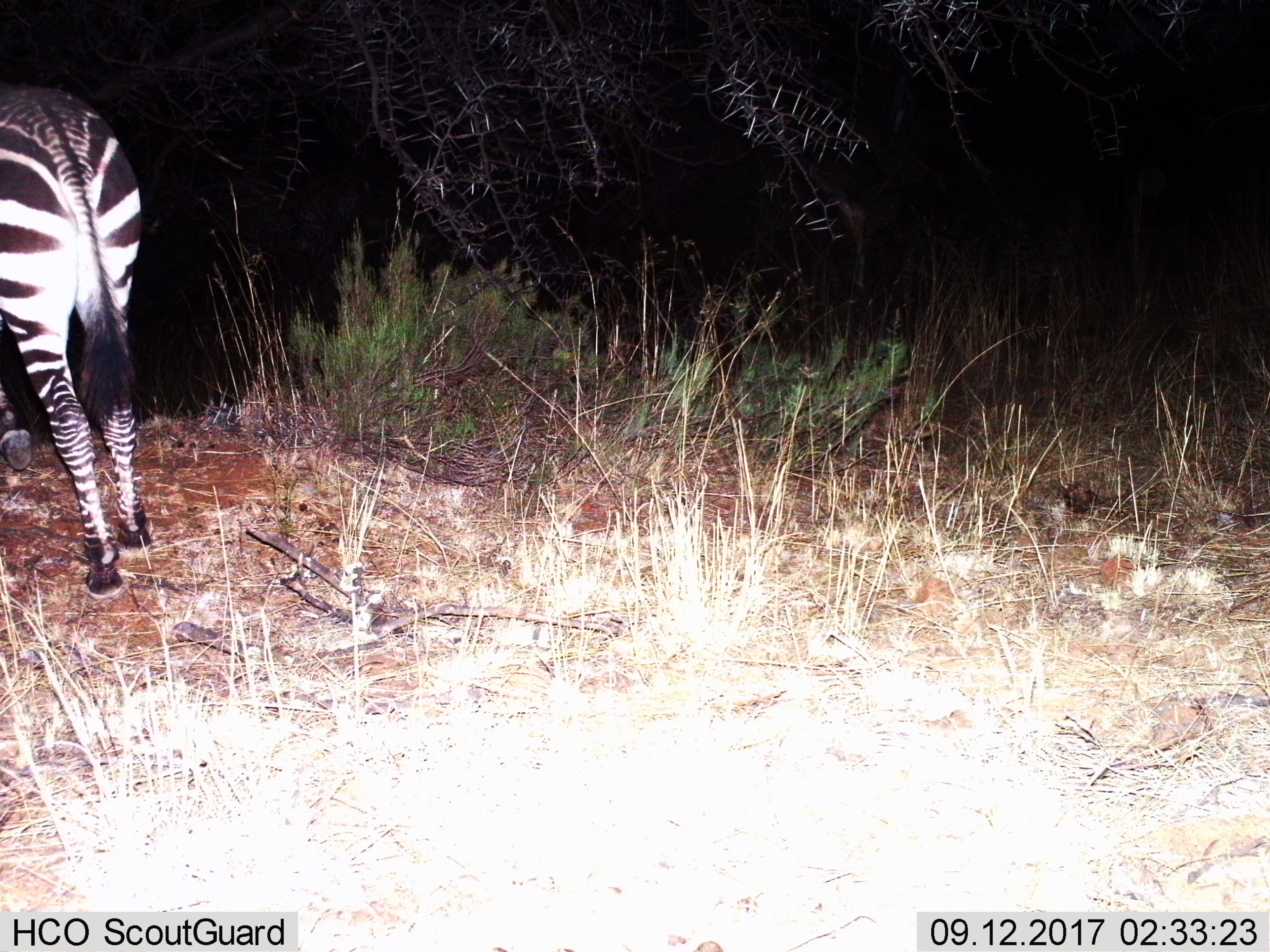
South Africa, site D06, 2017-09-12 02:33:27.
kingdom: Animalia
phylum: Chordata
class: Mammalia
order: Perissodactyla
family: Equidae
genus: Equus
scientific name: Equus zebra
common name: mountain zebra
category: zebramountain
Zebramountain (mountain zebra) (Equus zebra), count 1. Behavior (volunteer vote fractions): standing 86%, resting 0%, moving 14%, interacting 0%. Young present (vote fraction): 0%. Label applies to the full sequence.